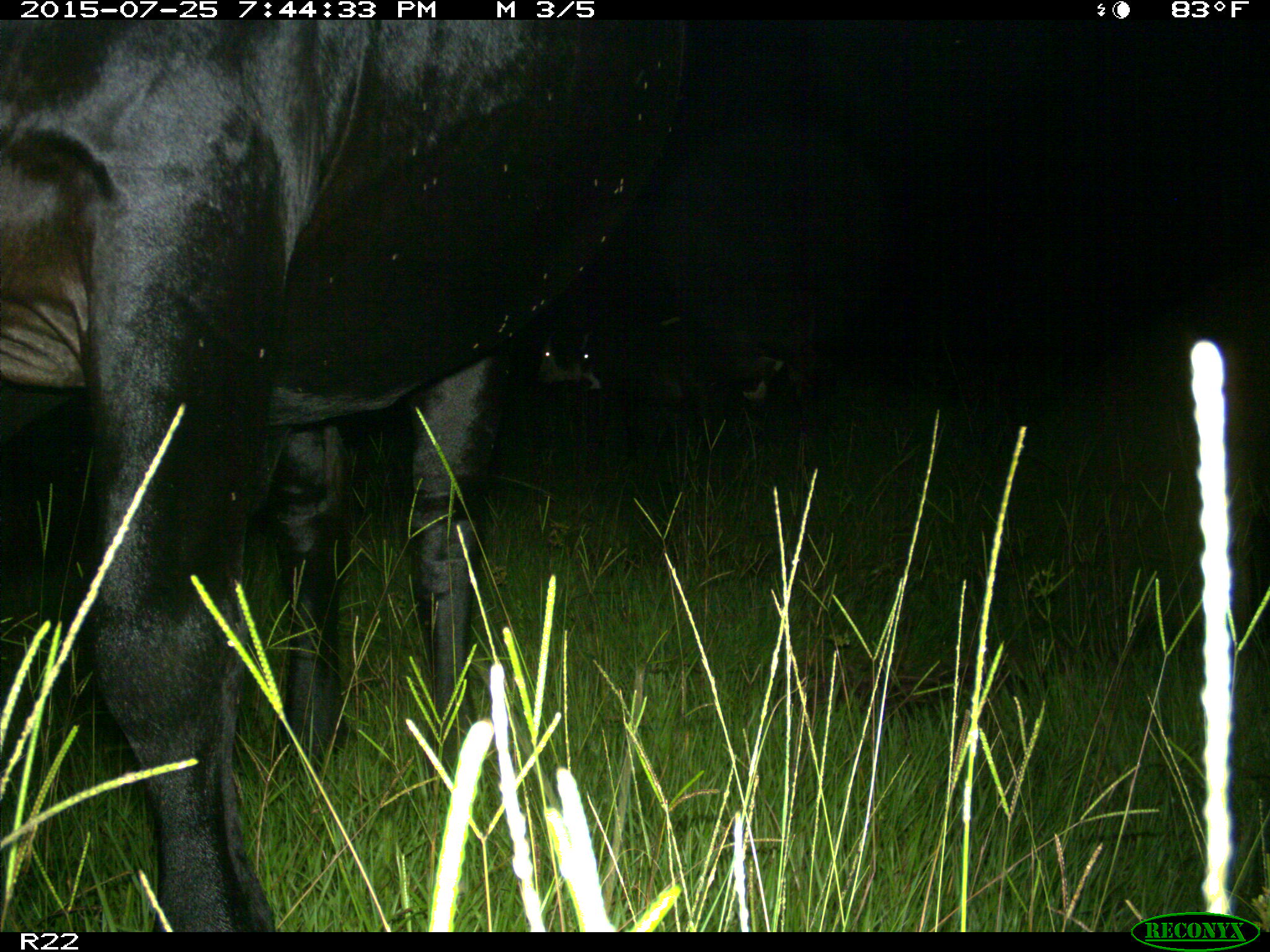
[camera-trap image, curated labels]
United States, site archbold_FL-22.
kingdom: Animalia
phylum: Chordata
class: Mammalia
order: Artiodactyla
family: Bovidae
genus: Bos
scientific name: Bos taurus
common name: domestic cow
Bos taurus (domestic cow).